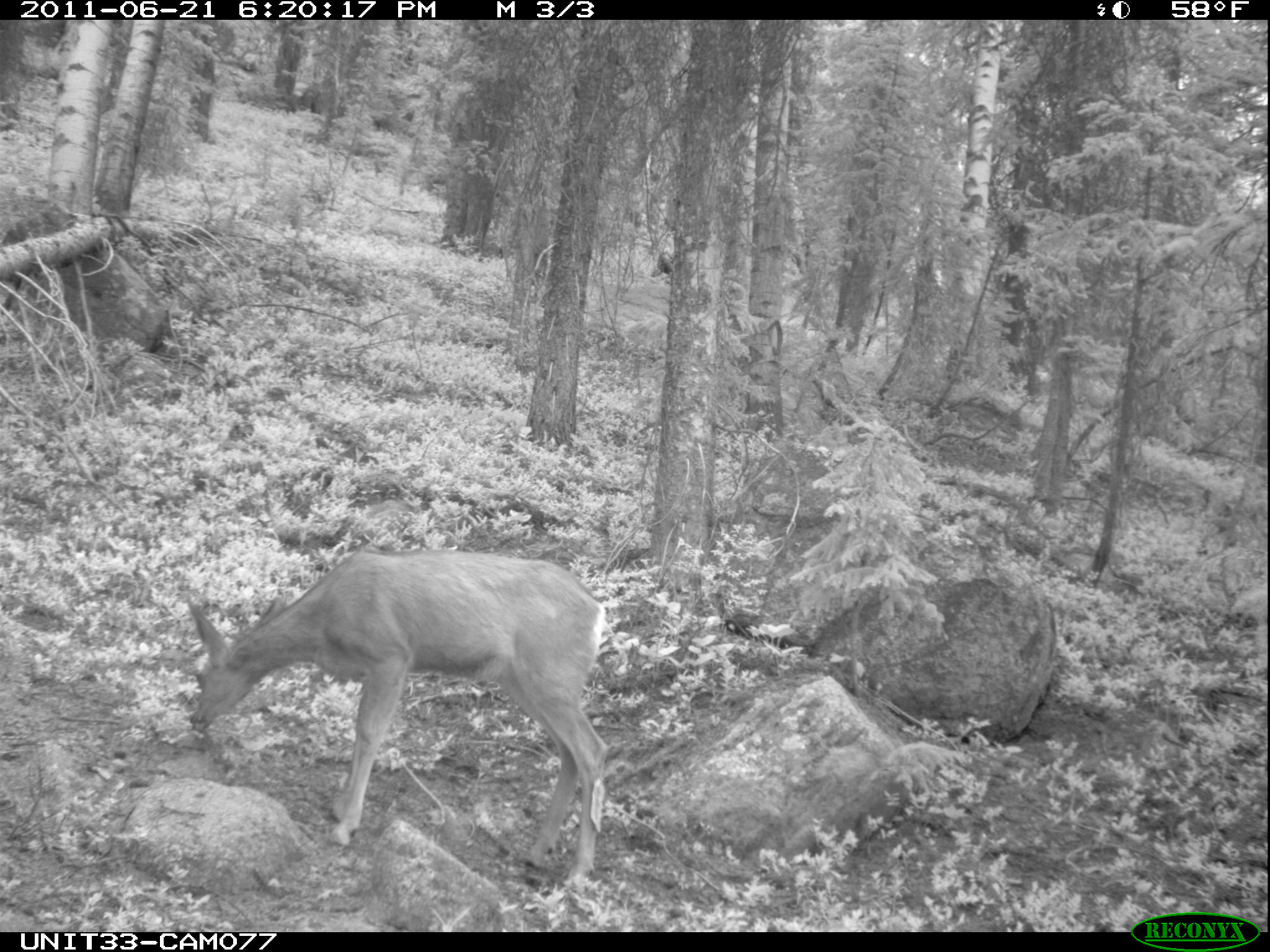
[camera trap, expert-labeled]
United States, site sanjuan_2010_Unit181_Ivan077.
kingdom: Animalia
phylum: Chordata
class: Mammalia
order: Artiodactyla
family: Cervidae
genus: Odocoileus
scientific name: Odocoileus hemionus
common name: mule deer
Odocoileus hemionus (mule deer).